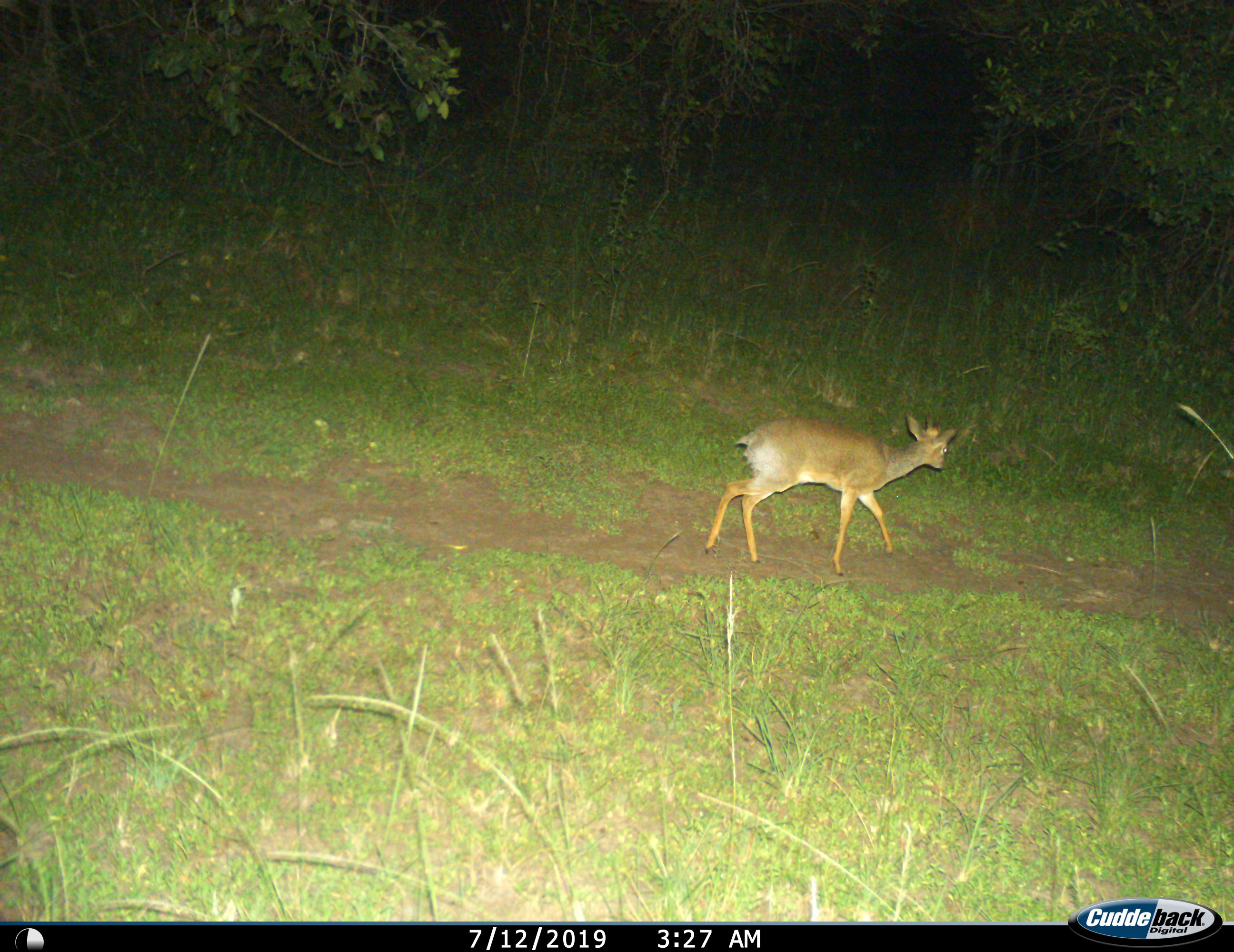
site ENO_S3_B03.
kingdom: Animalia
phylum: Chordata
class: Mammalia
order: Artiodactyla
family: Bovidae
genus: Madoqua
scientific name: Madoqua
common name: dik-dik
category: dikdik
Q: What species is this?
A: Dikdik (dik-dik) (Madoqua).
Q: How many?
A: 1.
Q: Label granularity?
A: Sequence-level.